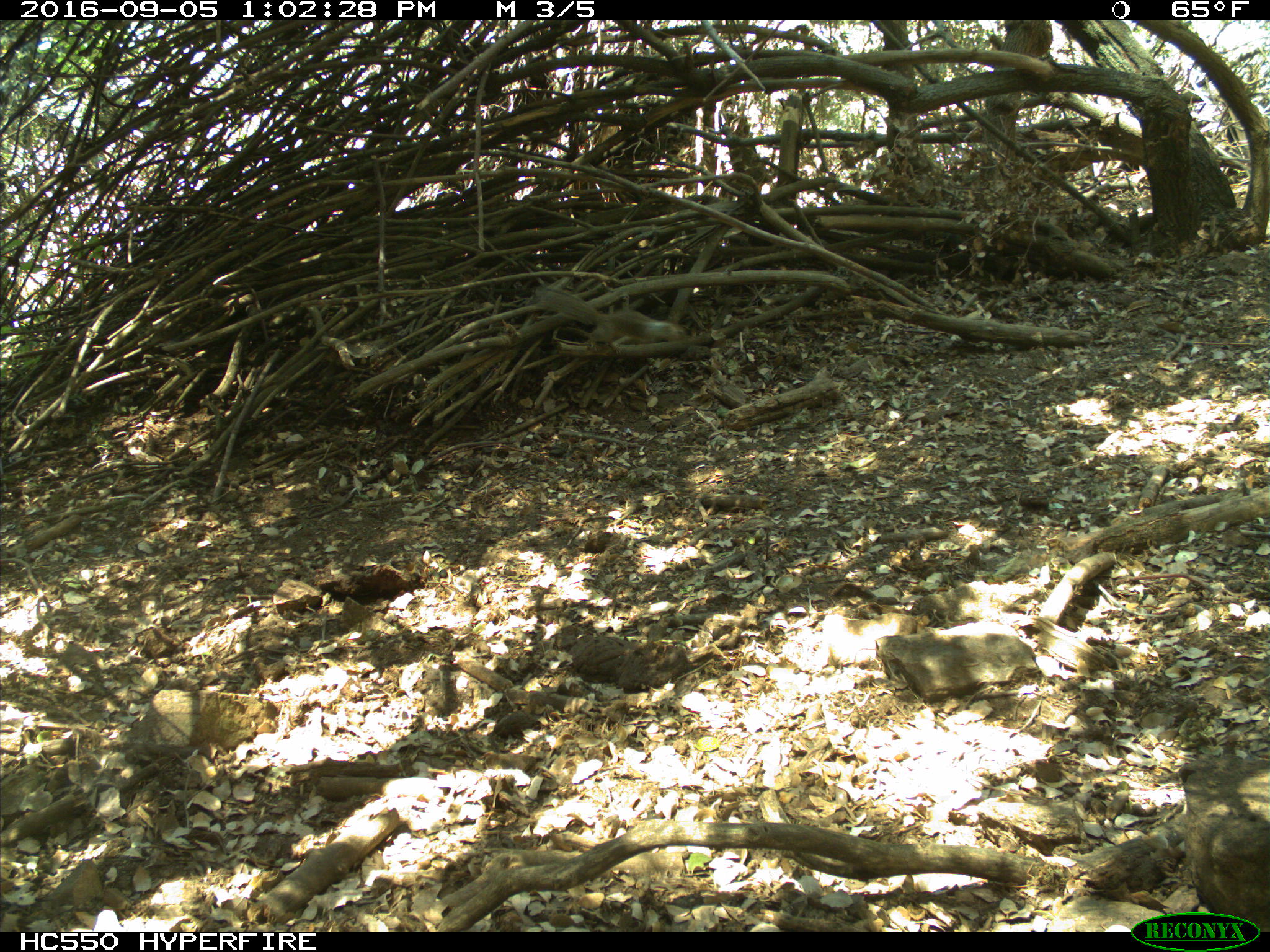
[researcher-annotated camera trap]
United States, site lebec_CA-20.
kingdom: Animalia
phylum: Chordata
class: Mammalia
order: Rodentia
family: Sciuridae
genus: Otospermophilus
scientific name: Otospermophilus beecheyi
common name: california ground squirrel